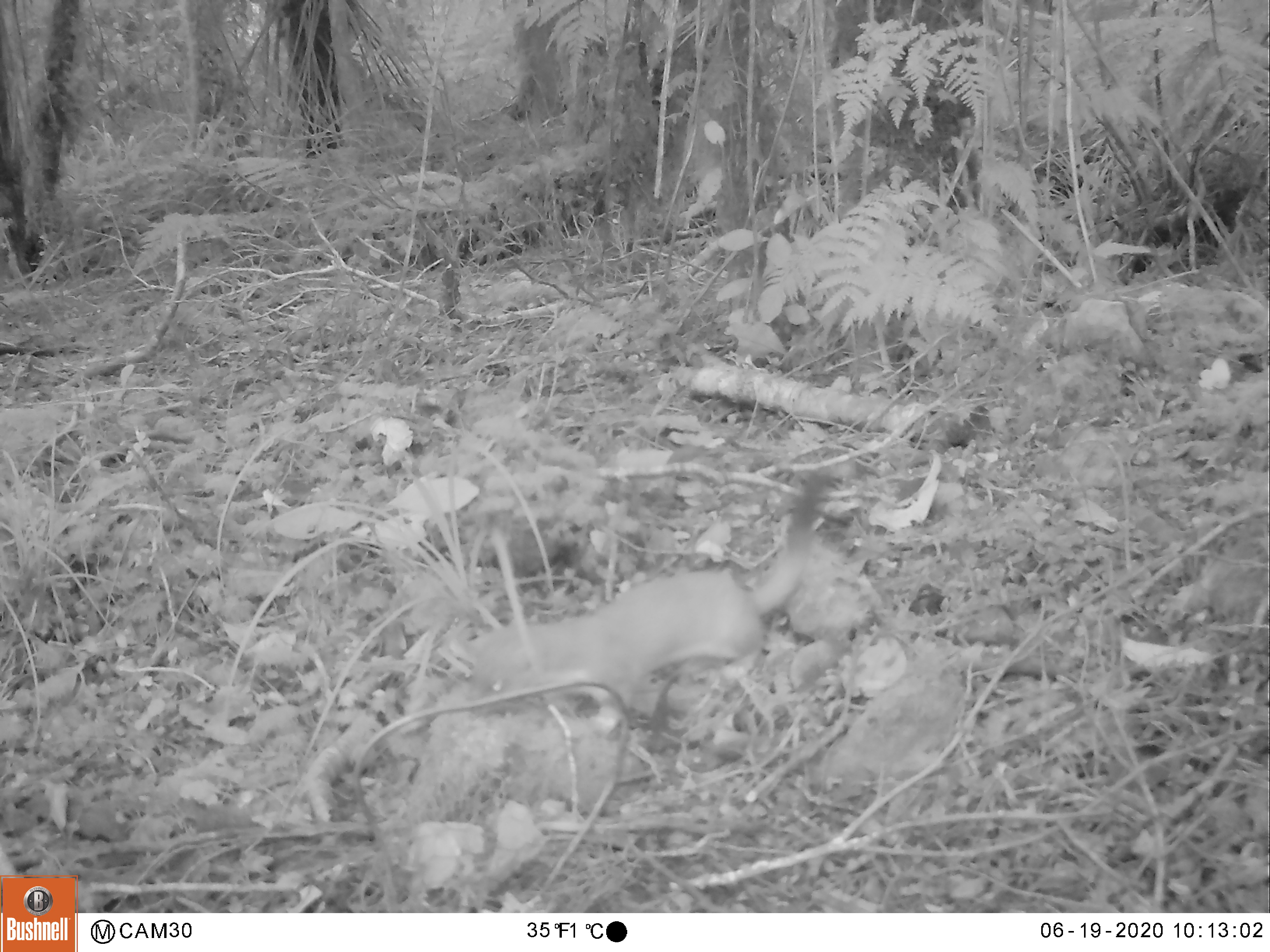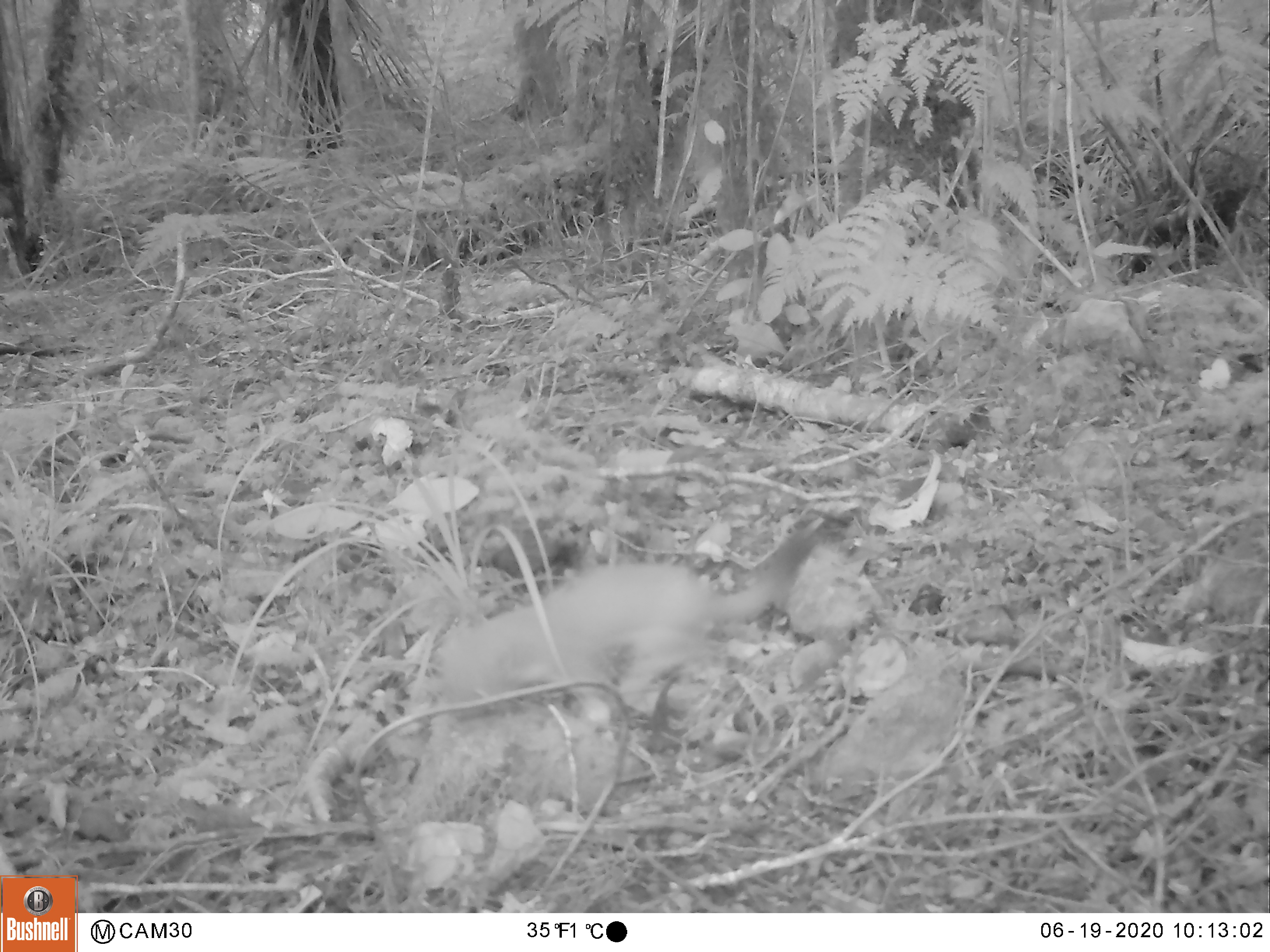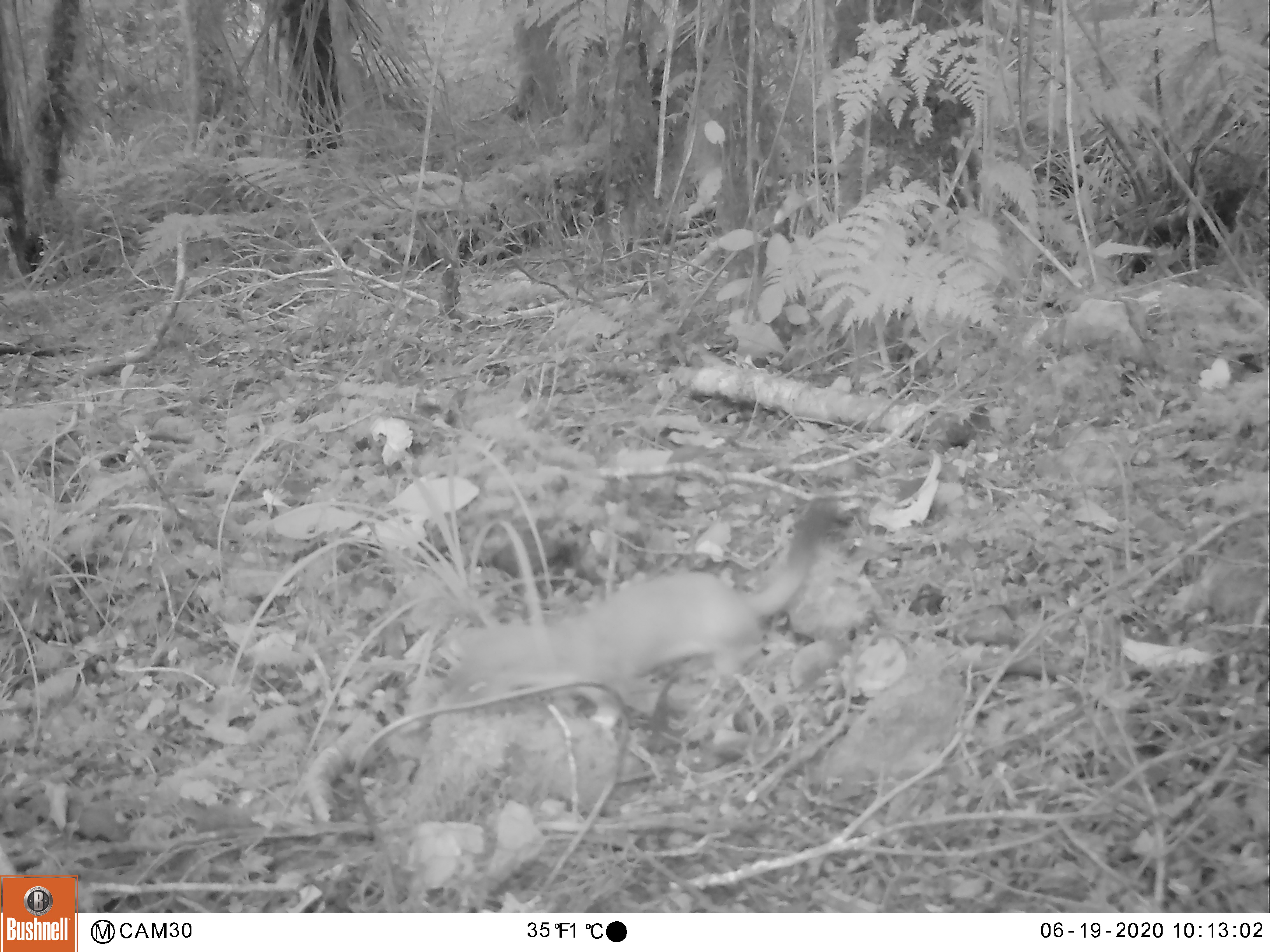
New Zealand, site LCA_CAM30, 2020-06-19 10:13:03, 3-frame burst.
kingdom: Animalia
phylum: Chordata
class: Mammalia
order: Carnivora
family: Mustelidae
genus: Mustela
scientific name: Mustela erminea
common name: stoat